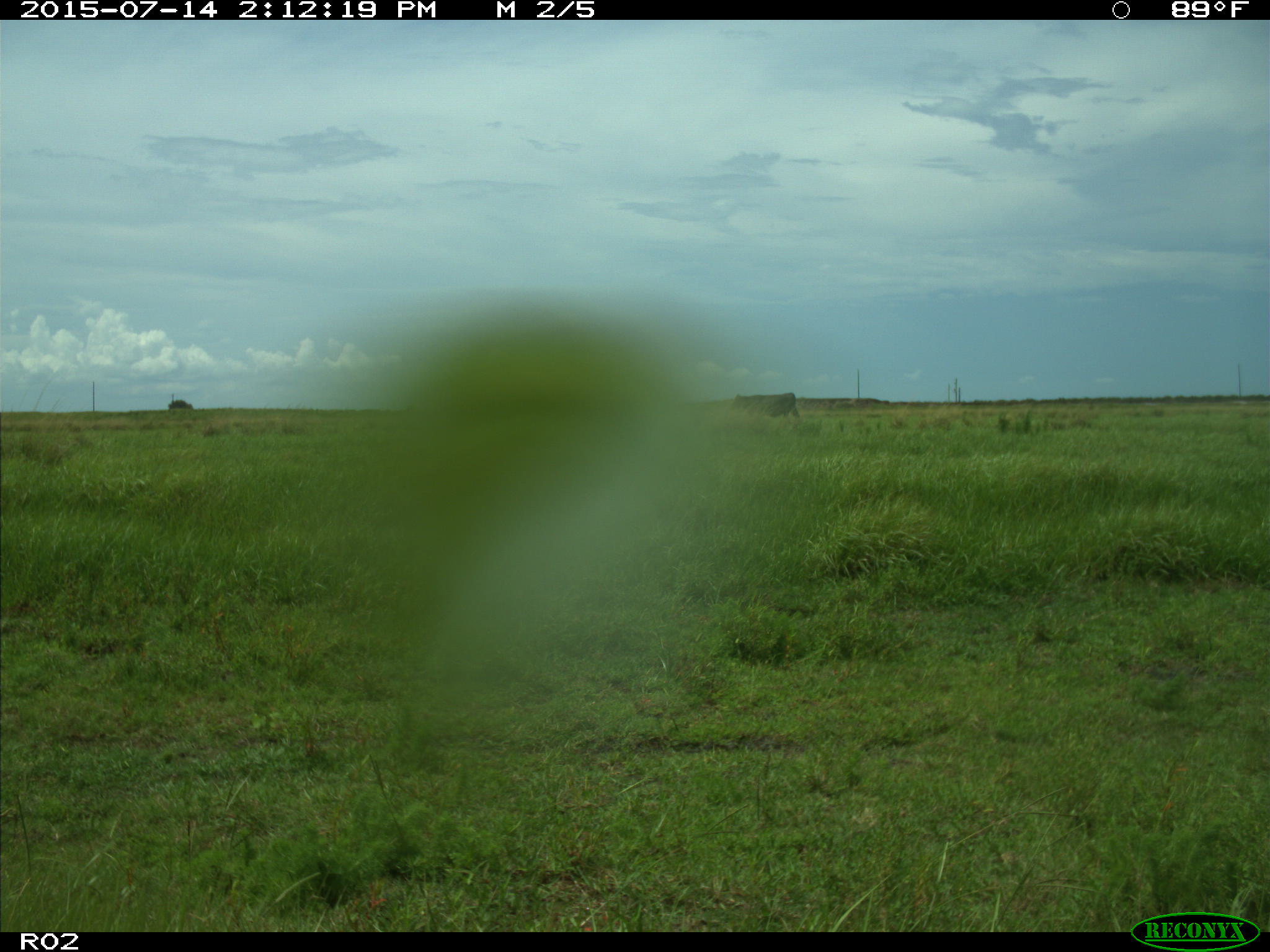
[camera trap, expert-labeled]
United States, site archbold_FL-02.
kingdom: Animalia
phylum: Chordata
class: Mammalia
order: Artiodactyla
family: Bovidae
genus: Bos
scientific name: Bos taurus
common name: domestic cow